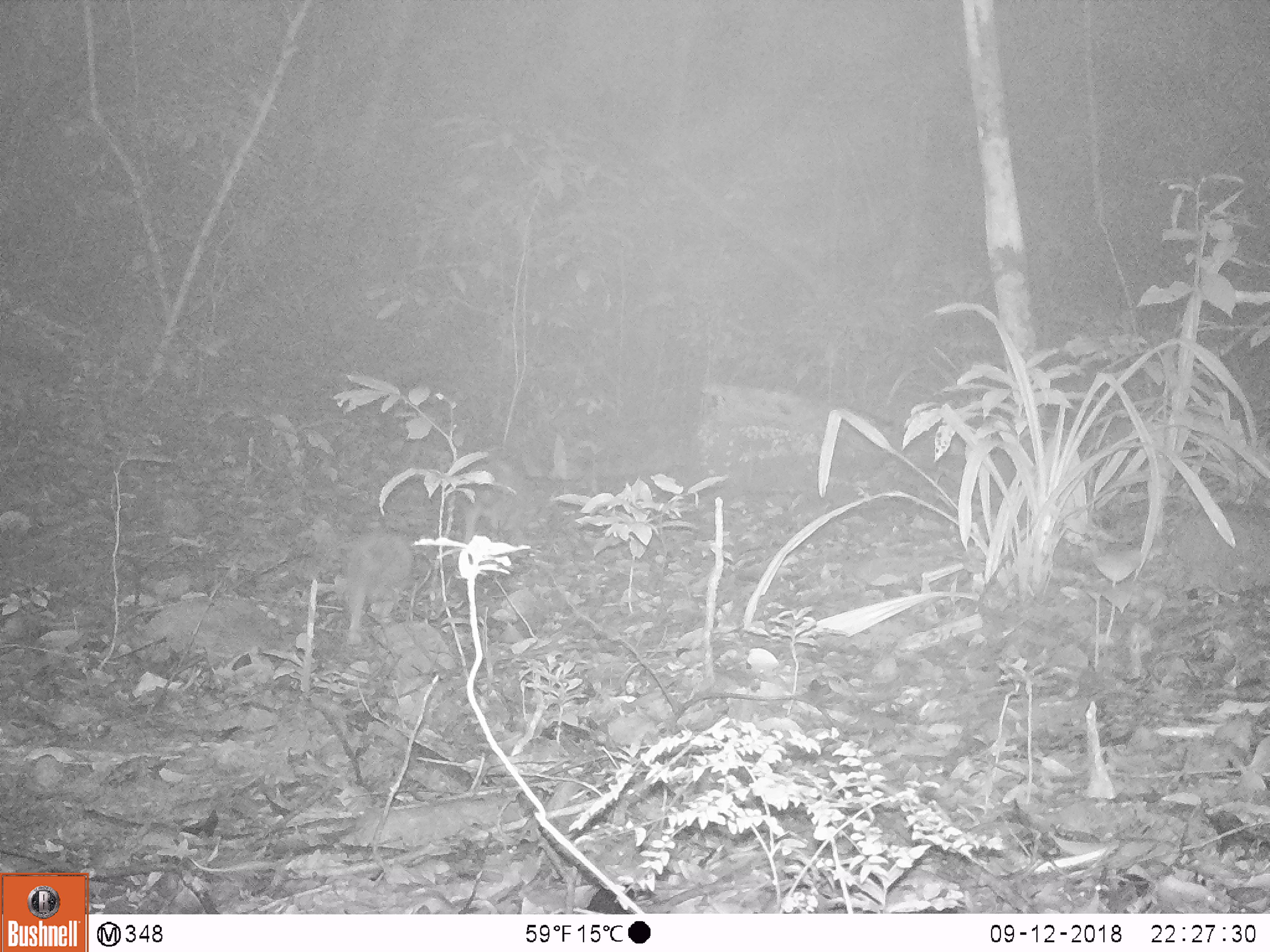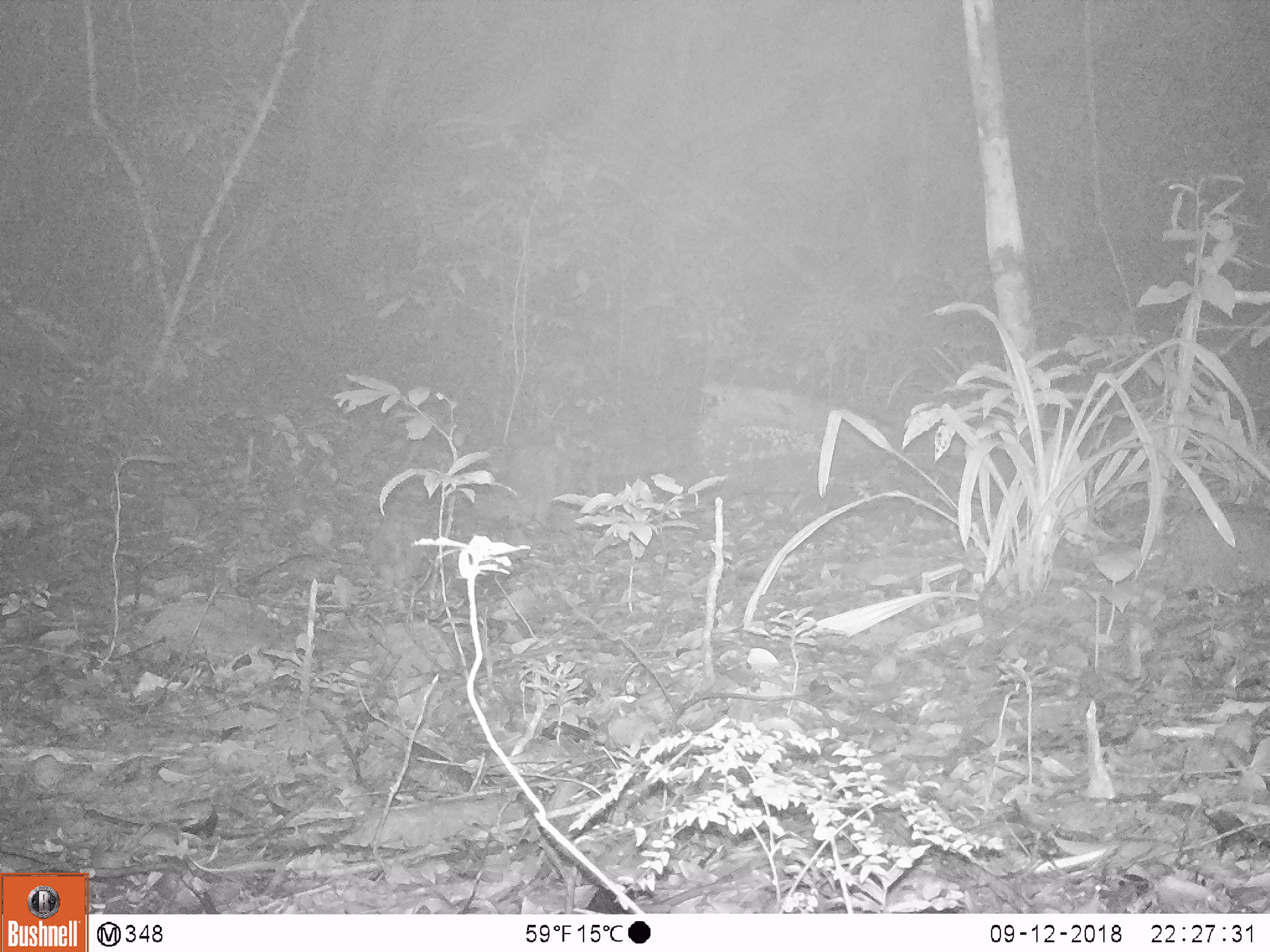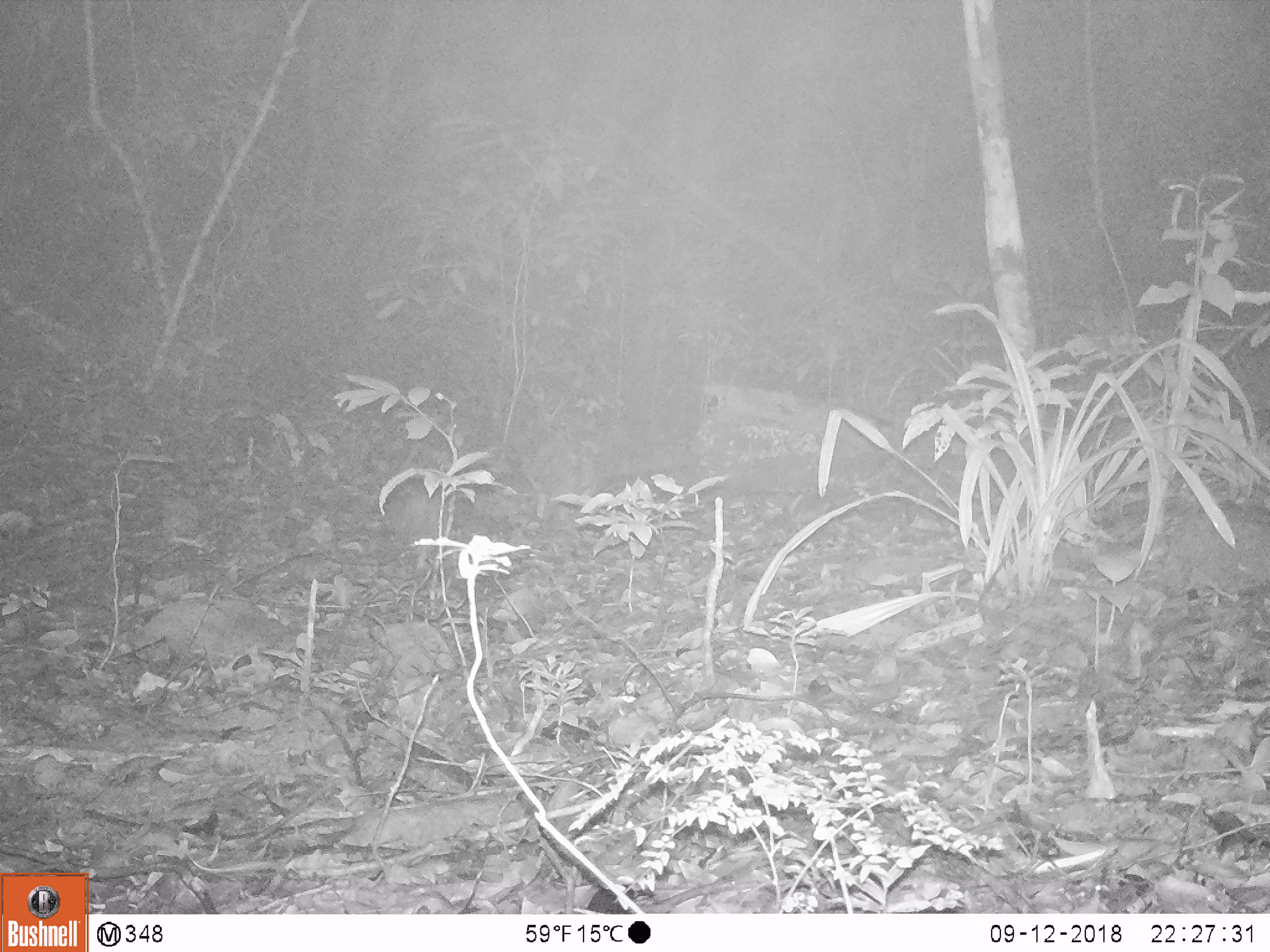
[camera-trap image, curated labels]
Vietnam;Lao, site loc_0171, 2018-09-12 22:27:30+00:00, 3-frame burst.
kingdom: Animalia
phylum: Chordata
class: Mammalia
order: Rodentia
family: Hystricidae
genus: Atherurus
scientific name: Atherurus macrourus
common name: asiatic brush-tailed porcupine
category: asiatic brush tailed porcupine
Asiatic brush tailed porcupine (asiatic brush-tailed porcupine) (Atherurus macrourus). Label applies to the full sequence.